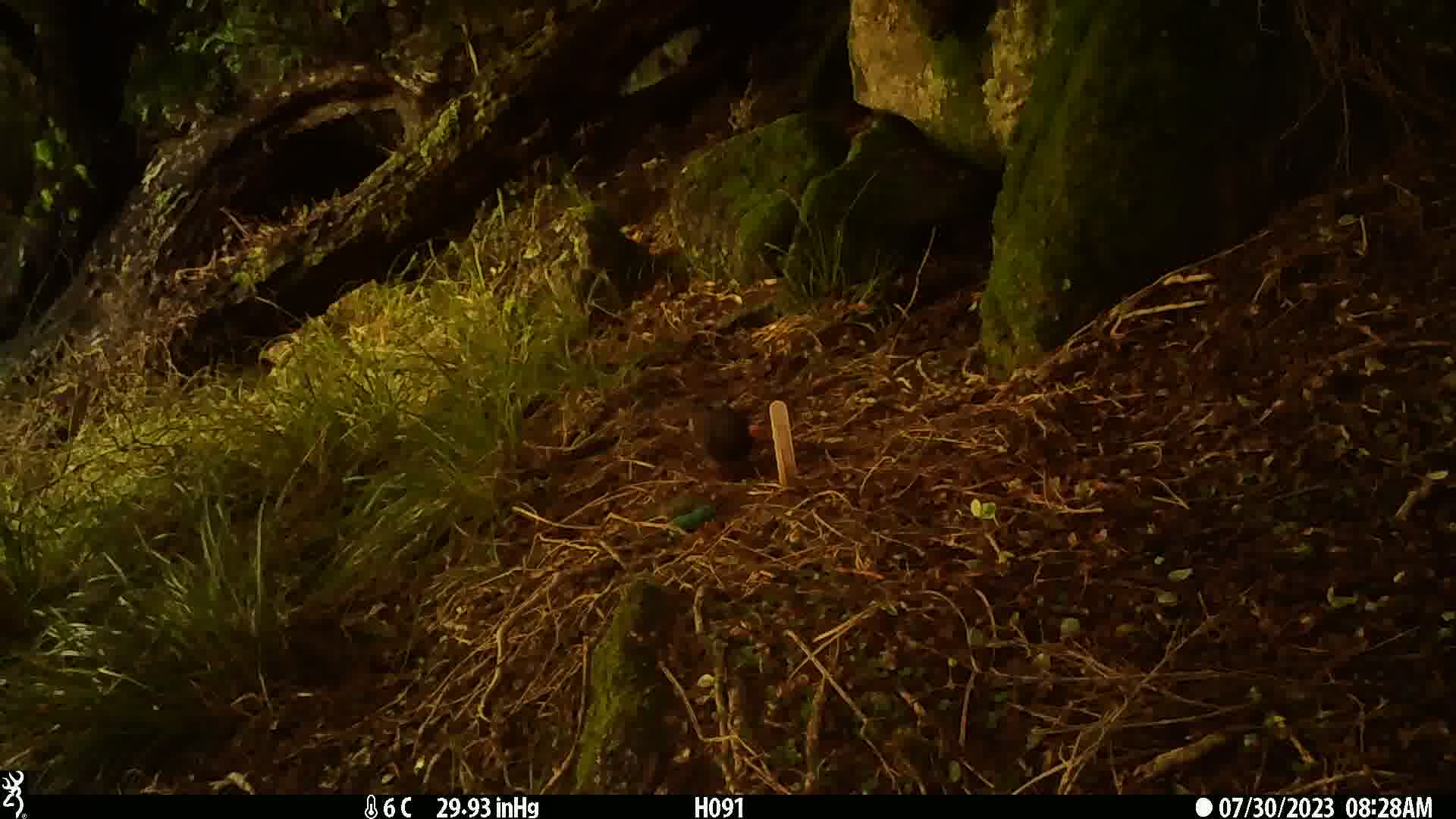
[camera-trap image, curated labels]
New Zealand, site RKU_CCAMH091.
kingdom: Animalia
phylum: Chordata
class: Aves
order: Passeriformes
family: Turdidae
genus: Turdus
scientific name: Turdus merula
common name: eurasian blackbird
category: blackbird